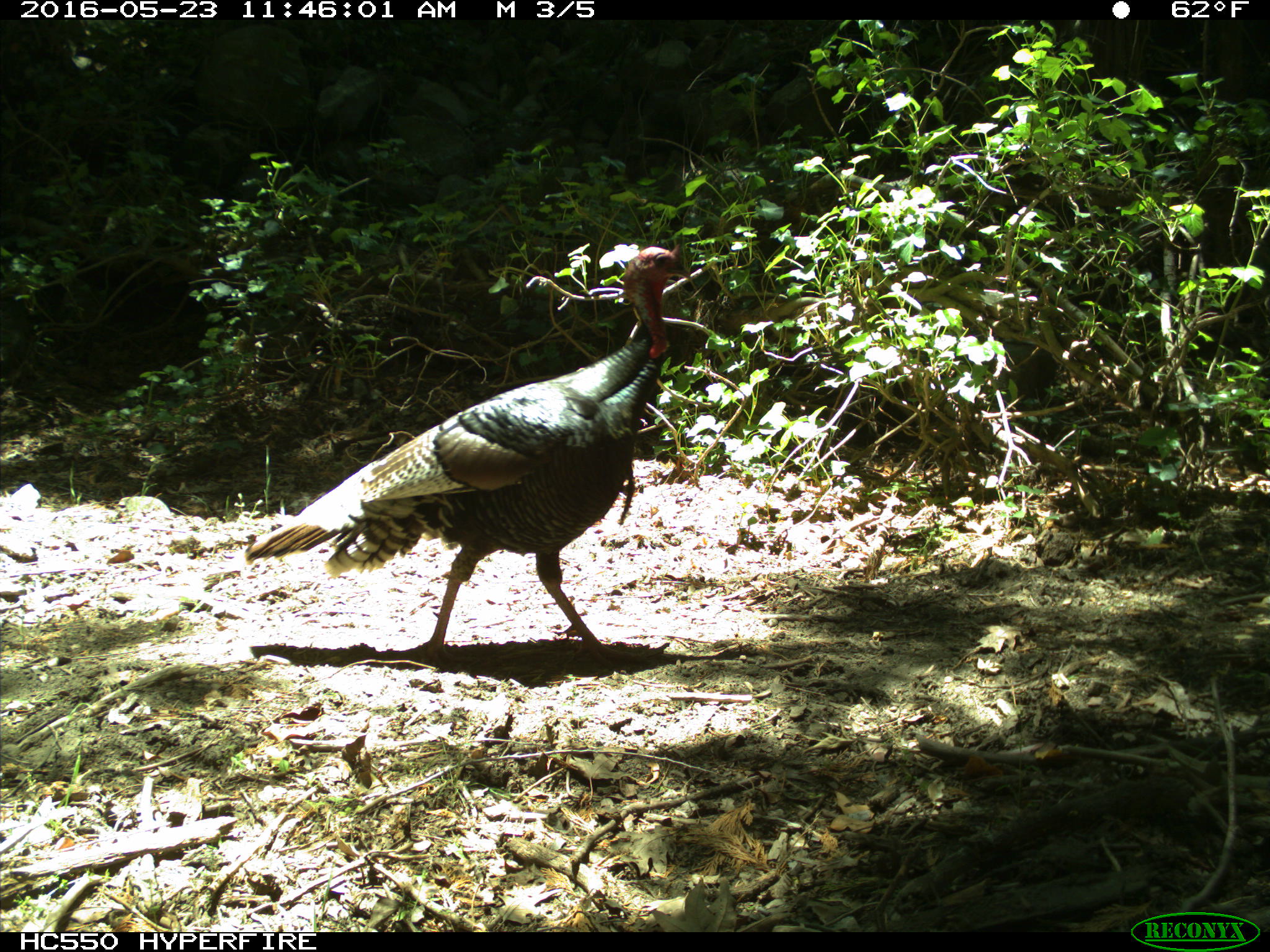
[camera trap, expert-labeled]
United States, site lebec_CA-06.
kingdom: Animalia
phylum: Chordata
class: Aves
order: Galliformes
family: Phasianidae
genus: Meleagris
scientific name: Meleagris gallopavo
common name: wild turkey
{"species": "Meleagris gallopavo (wild turkey)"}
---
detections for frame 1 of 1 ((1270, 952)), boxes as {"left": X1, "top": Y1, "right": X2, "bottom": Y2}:
animal: {"left": 238, "top": 242, "right": 702, "bottom": 681}